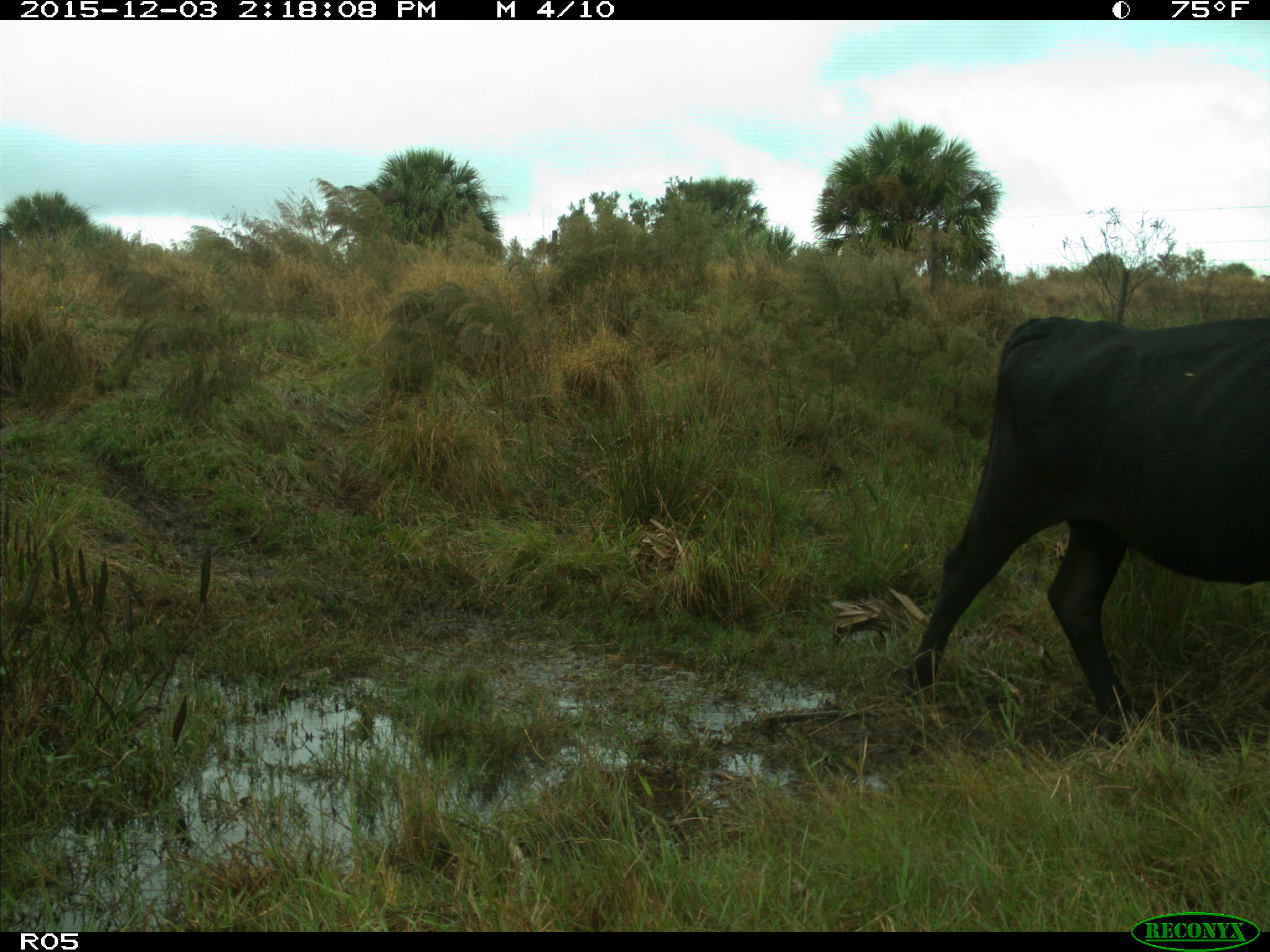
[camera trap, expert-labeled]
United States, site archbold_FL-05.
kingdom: Animalia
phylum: Chordata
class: Mammalia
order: Artiodactyla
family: Bovidae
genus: Bos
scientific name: Bos taurus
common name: domestic cow